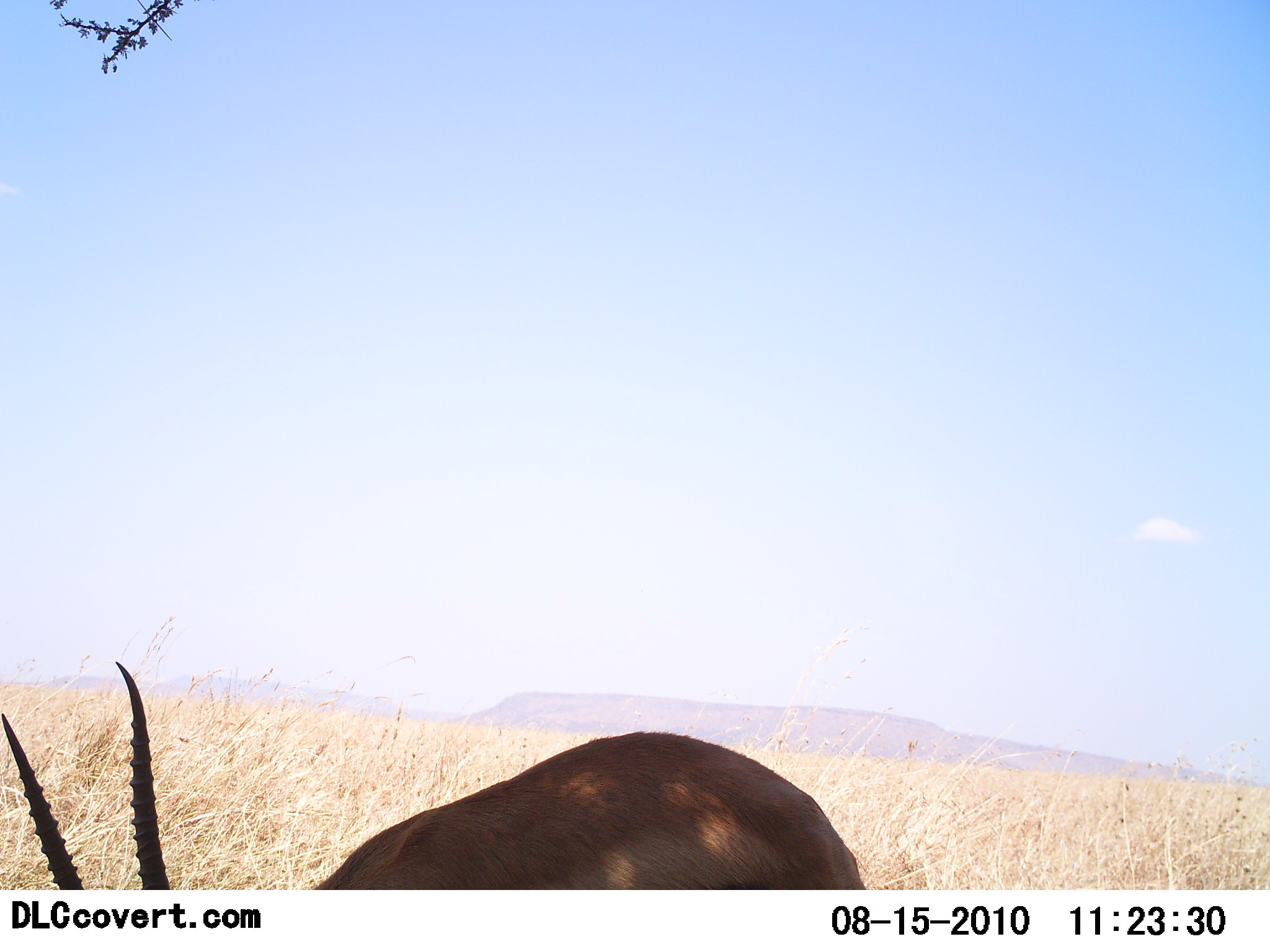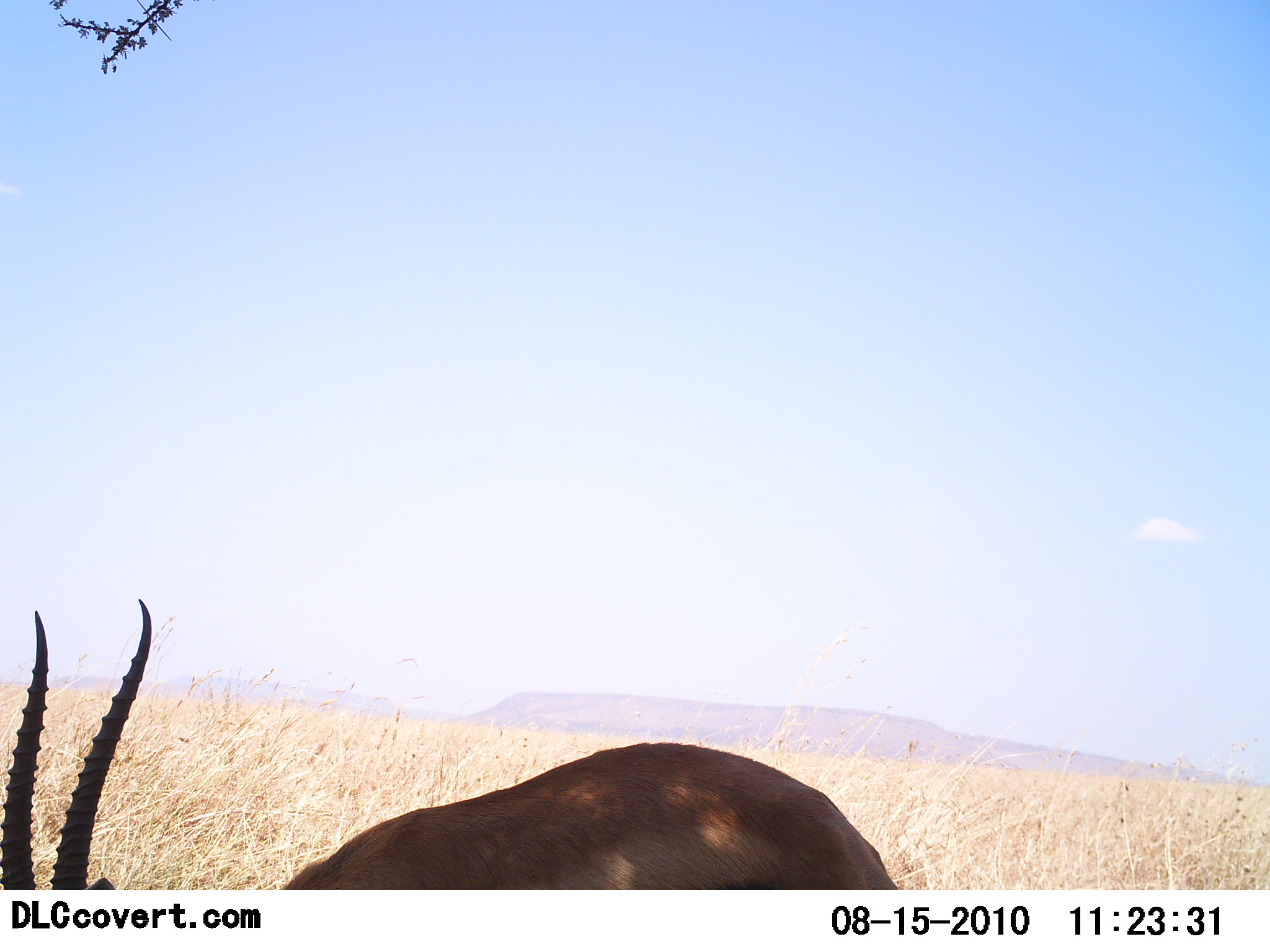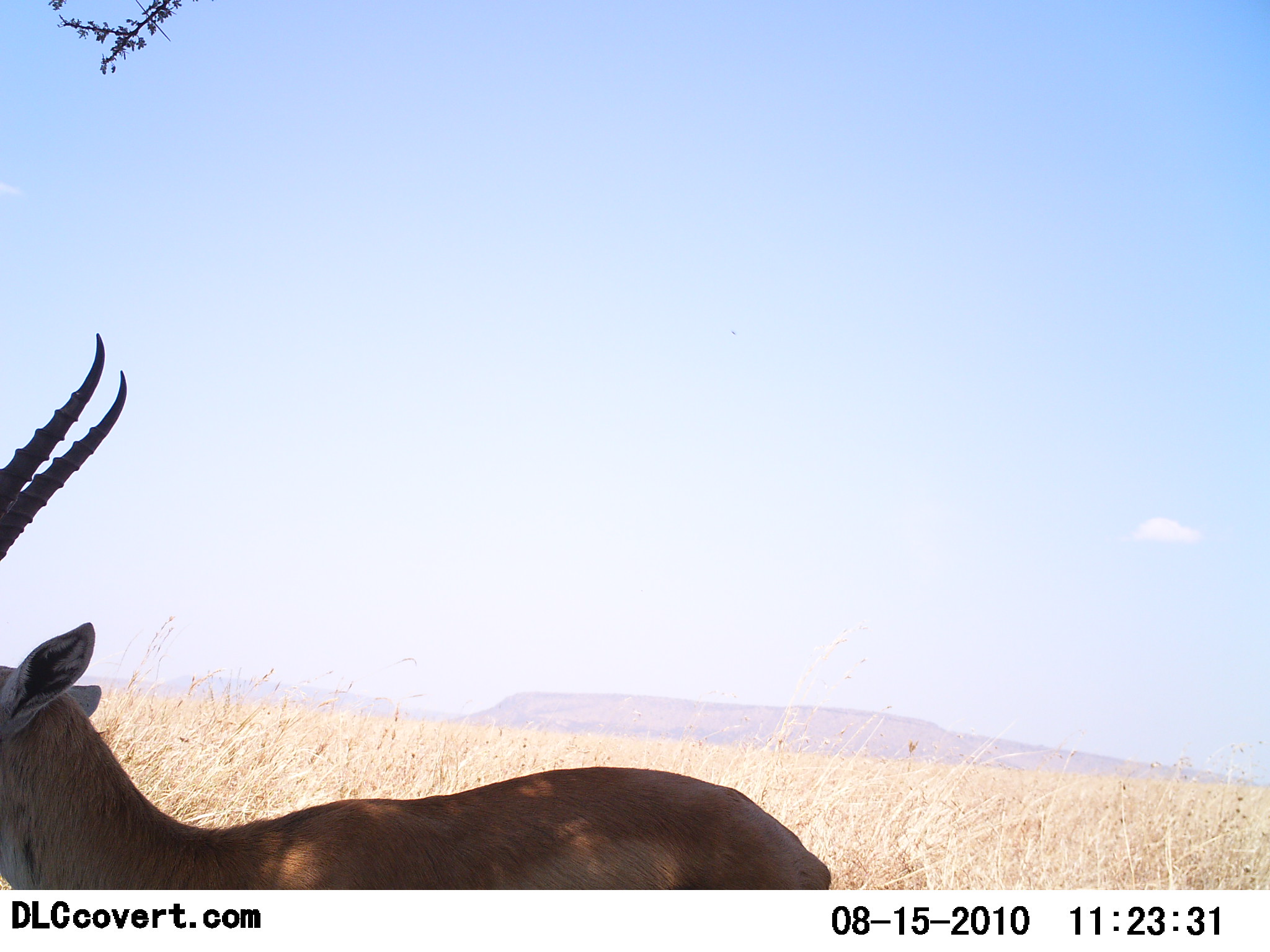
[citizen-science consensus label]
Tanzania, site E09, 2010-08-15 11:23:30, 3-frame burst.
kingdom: Animalia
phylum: Chordata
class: Mammalia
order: Artiodactyla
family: Bovidae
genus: Eudorcas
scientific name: Eudorcas thomsonii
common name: thomson's gazelle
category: gazellethomsons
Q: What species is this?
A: Gazellethomsons (thomson's gazelle) (Eudorcas thomsonii).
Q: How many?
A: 1.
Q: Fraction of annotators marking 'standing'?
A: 46%.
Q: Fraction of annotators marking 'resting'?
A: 0%.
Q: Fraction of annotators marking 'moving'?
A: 8%.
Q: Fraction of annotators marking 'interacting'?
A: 0%.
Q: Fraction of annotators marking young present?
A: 0%.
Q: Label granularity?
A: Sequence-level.